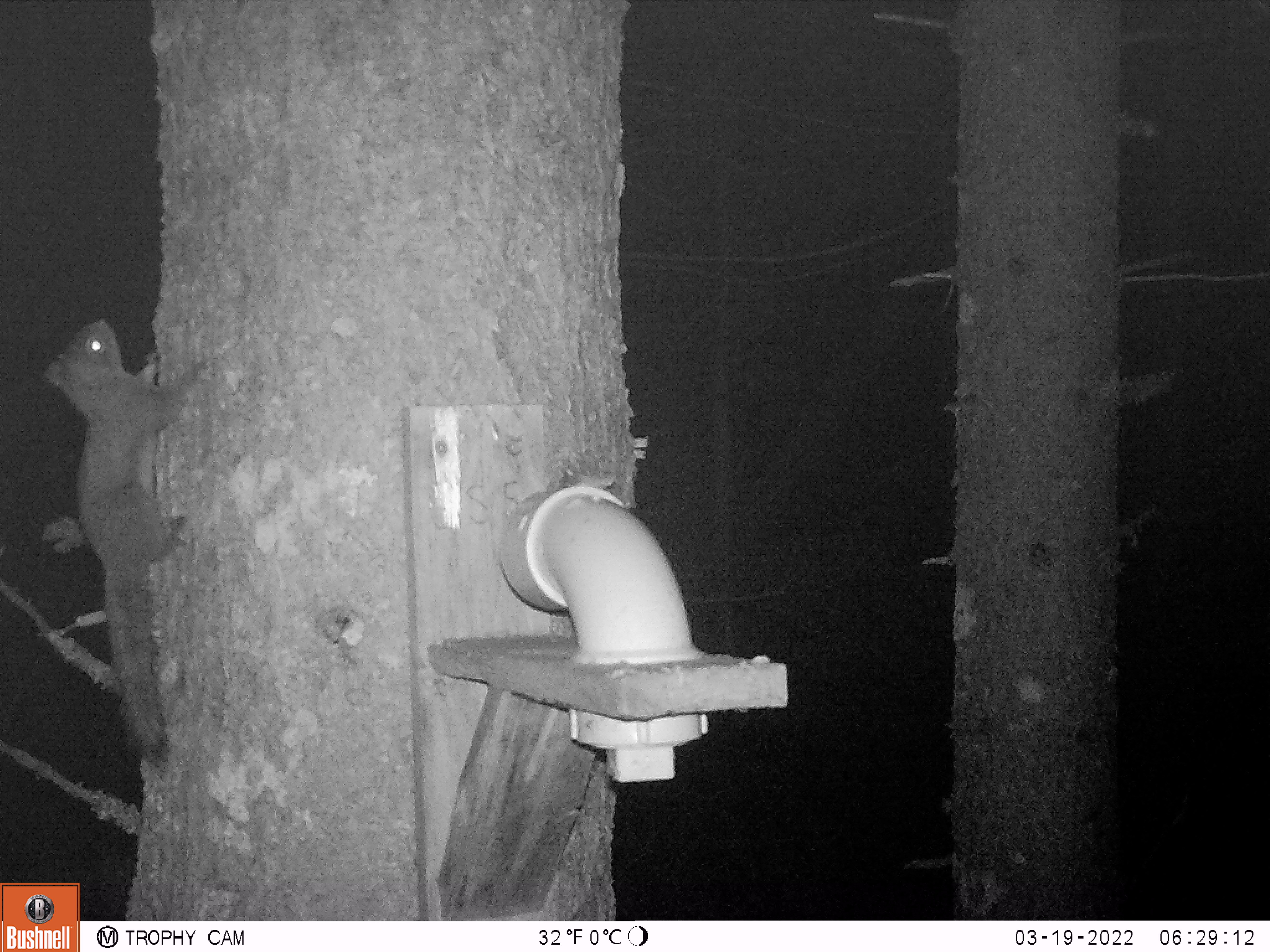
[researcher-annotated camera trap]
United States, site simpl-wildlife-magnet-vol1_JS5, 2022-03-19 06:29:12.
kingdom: Animalia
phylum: Chordata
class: Mammalia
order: Rodentia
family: Sciuridae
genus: Tamiasciurus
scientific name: Tamiasciurus hudsonicus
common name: red squirrel